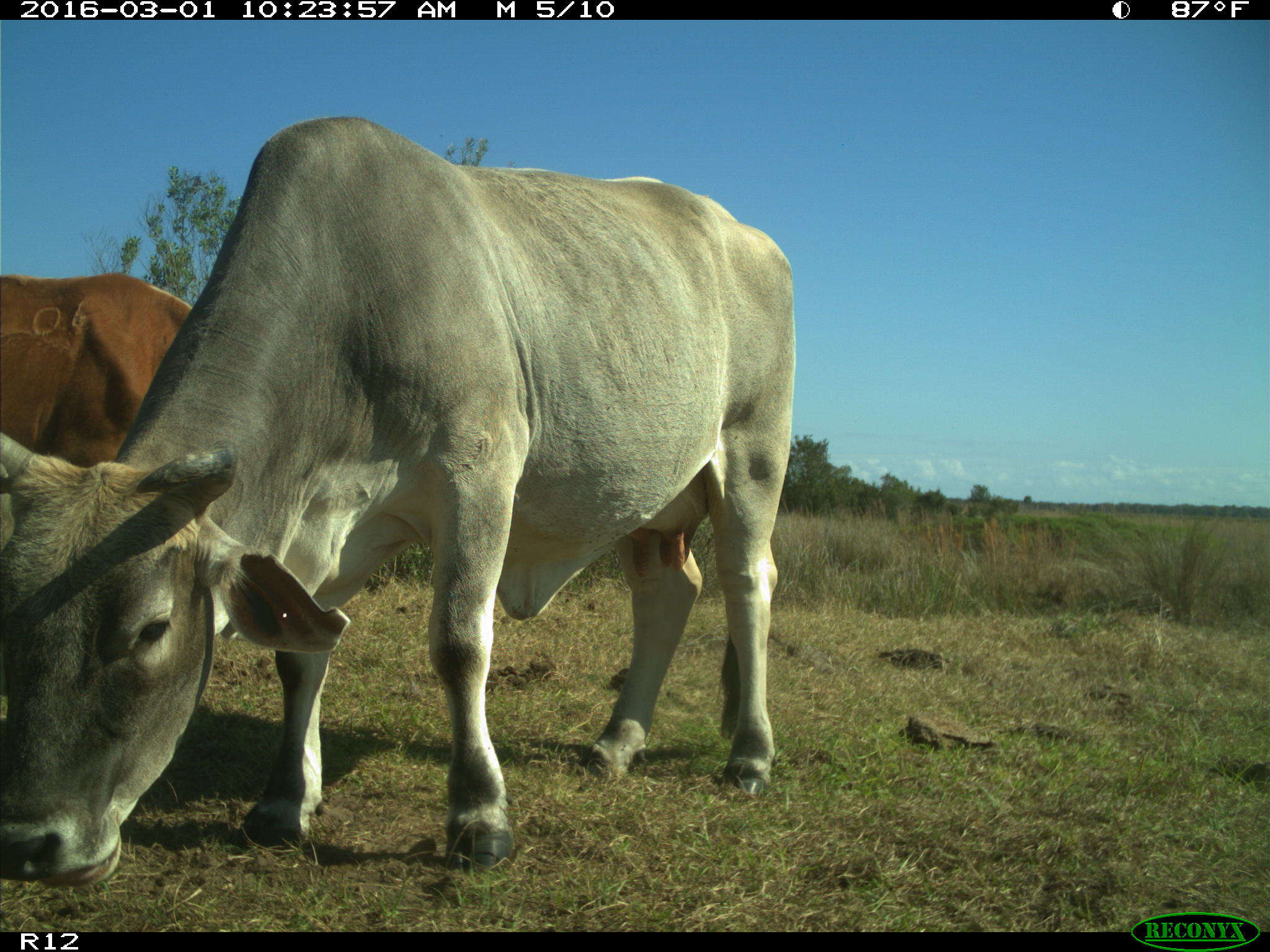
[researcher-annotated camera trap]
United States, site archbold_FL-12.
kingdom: Animalia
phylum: Chordata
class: Mammalia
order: Artiodactyla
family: Bovidae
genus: Bos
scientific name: Bos taurus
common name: domestic cow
Bos taurus (domestic cow).